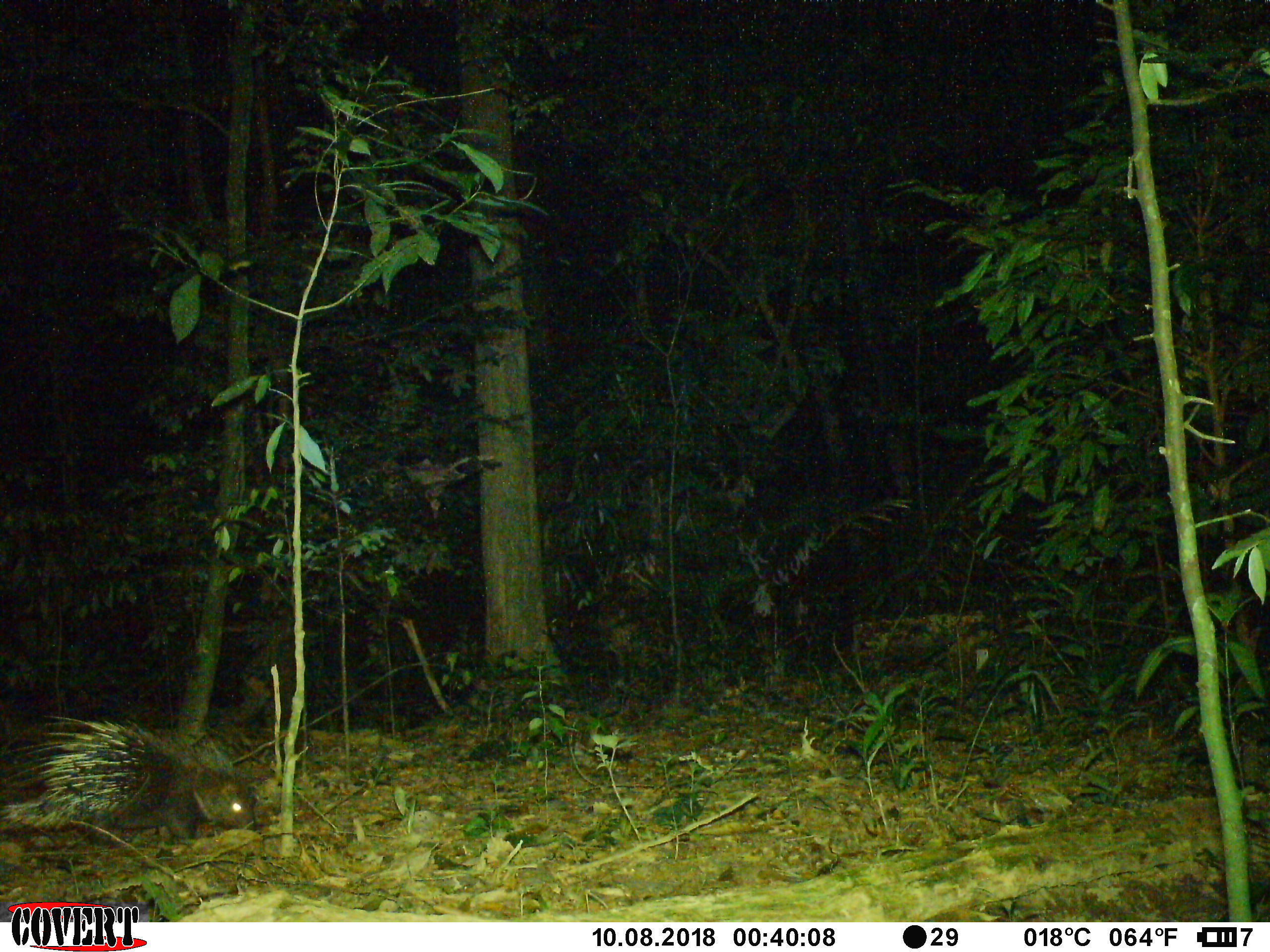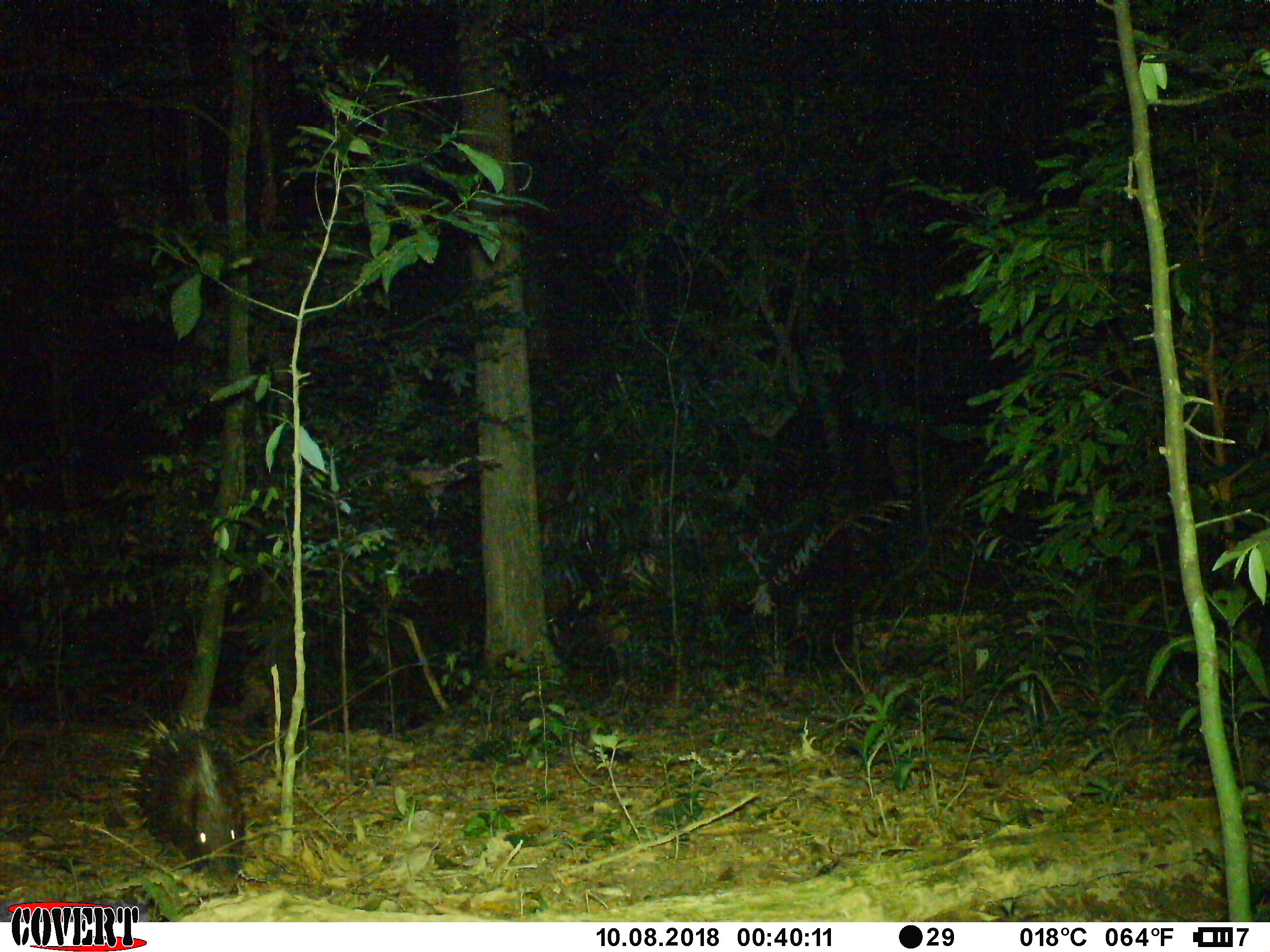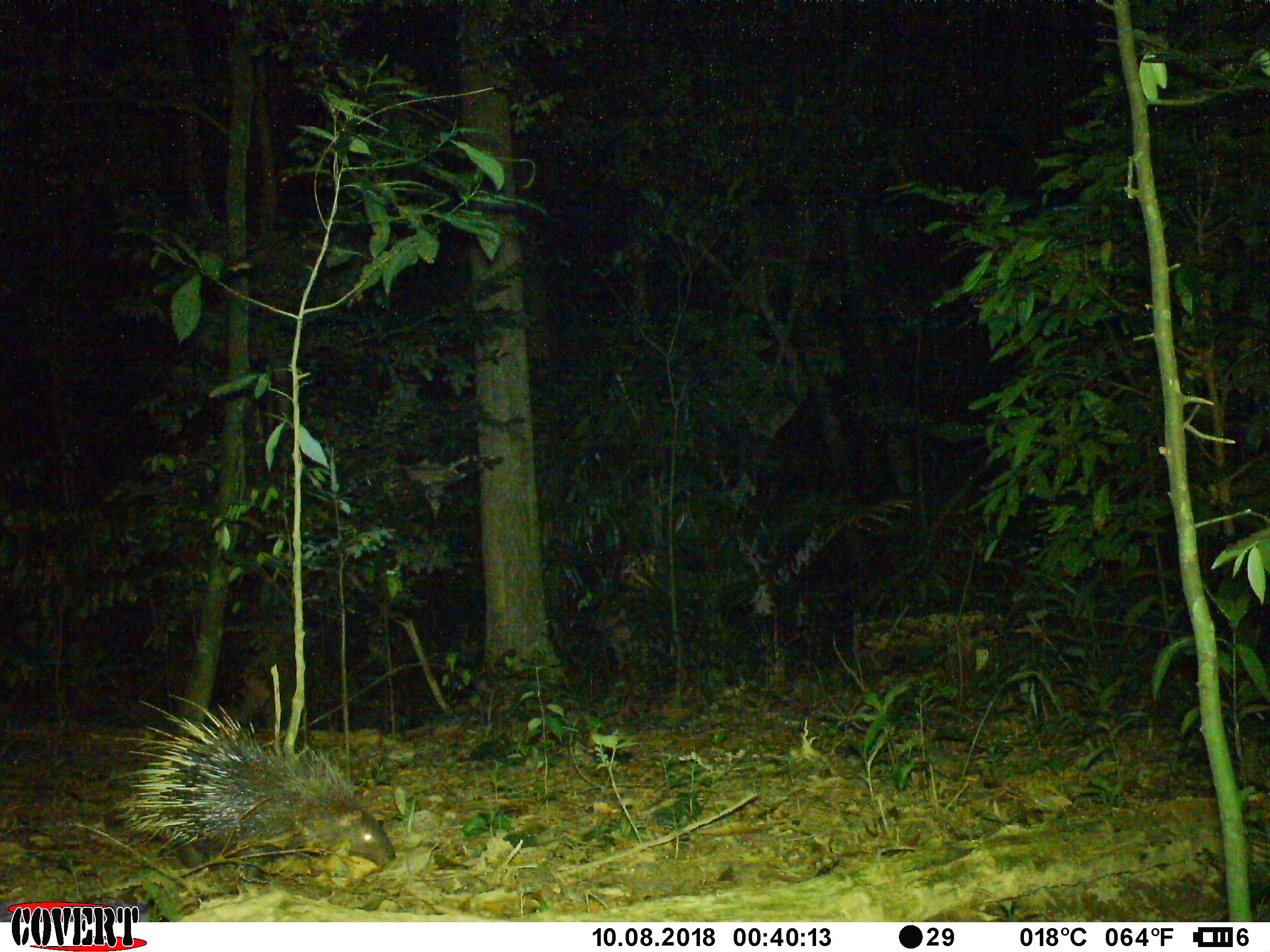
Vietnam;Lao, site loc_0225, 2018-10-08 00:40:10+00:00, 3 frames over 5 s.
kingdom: Animalia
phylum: Chordata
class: Mammalia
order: Rodentia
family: Hystricidae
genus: Hystrix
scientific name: Hystrix brachyura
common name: malayan porcupine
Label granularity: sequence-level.